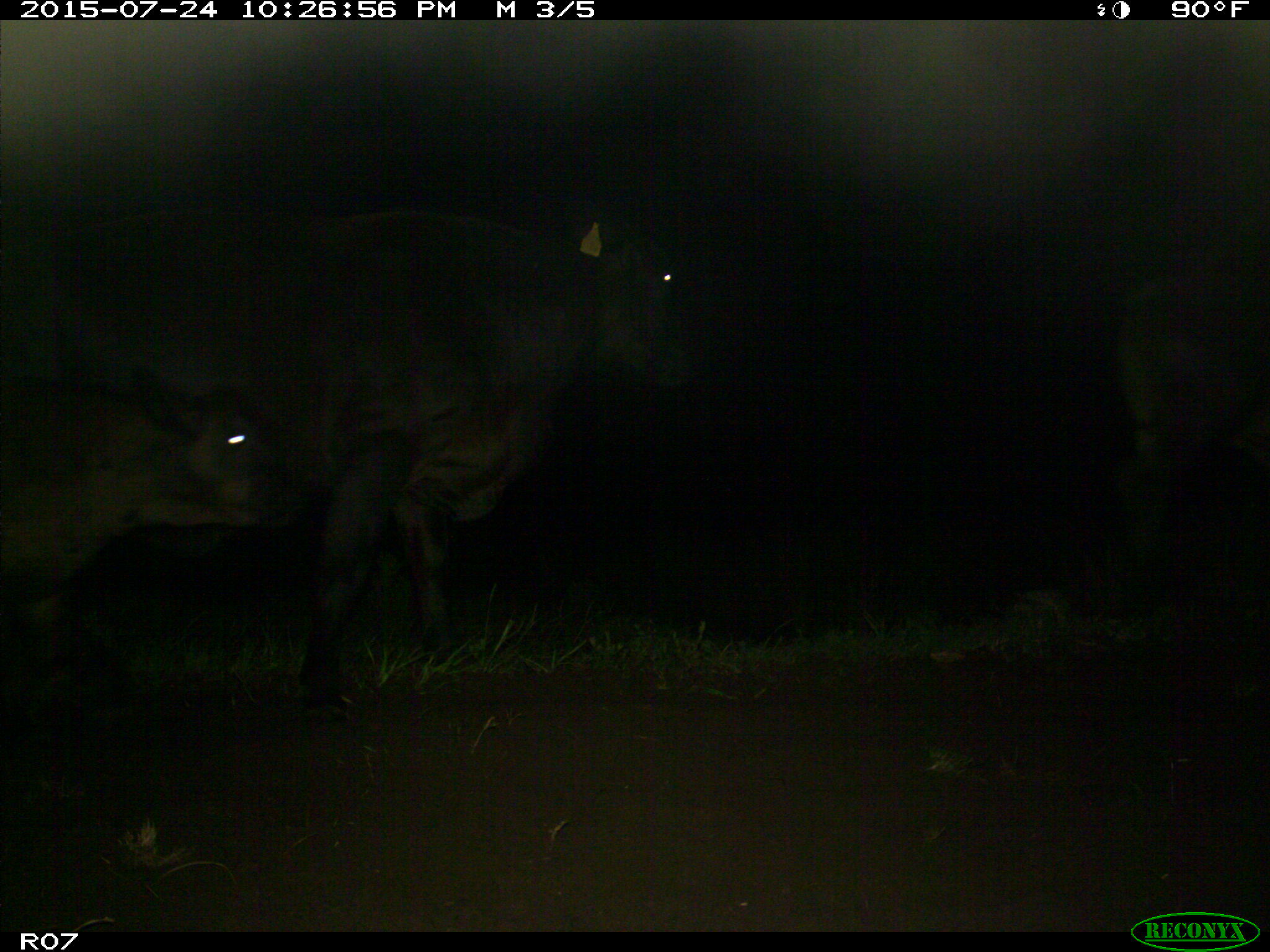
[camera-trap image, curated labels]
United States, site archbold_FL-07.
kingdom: Animalia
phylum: Chordata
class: Mammalia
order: Artiodactyla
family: Bovidae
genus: Bos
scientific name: Bos taurus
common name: domestic cow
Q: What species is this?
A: Bos taurus (domestic cow).